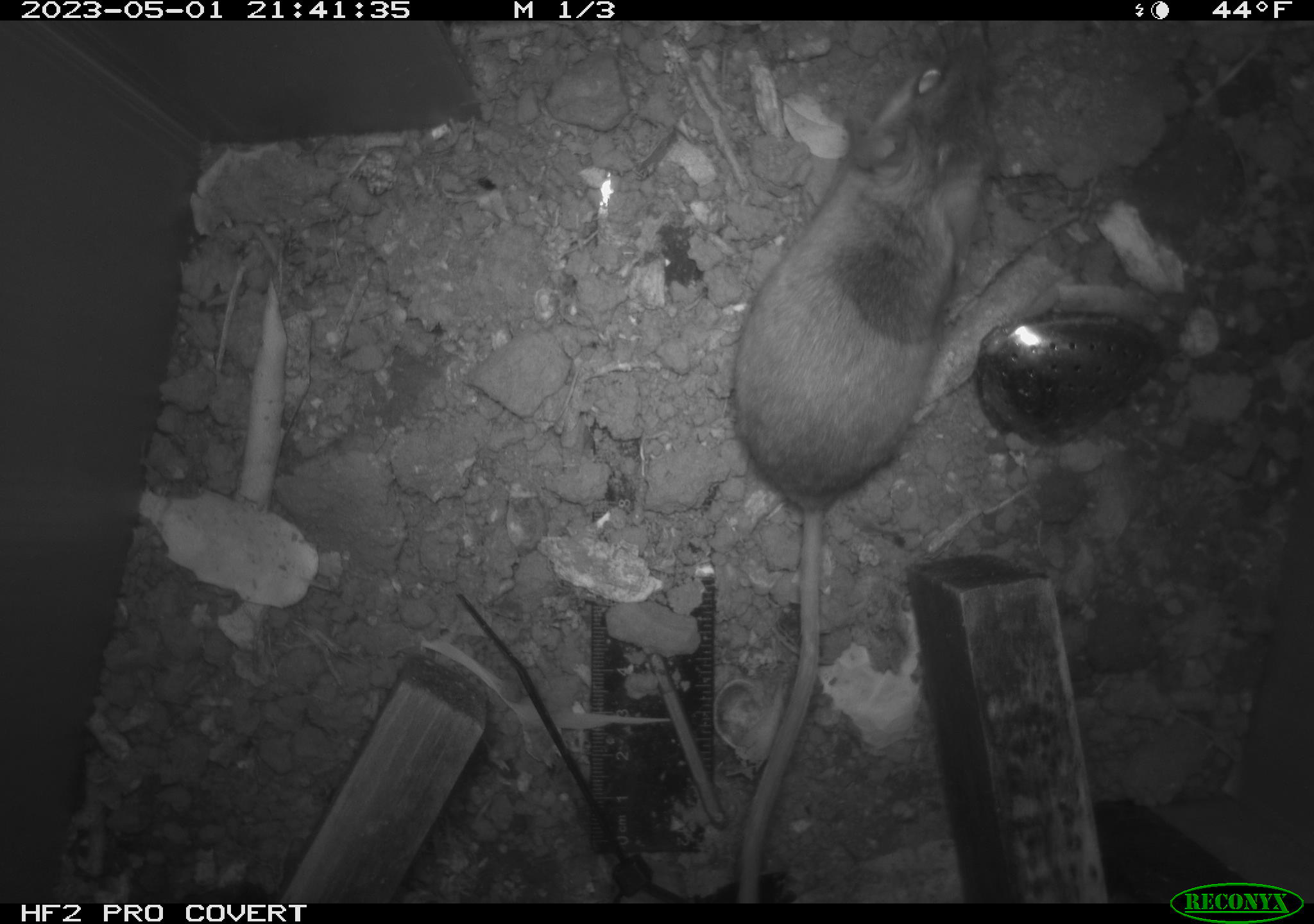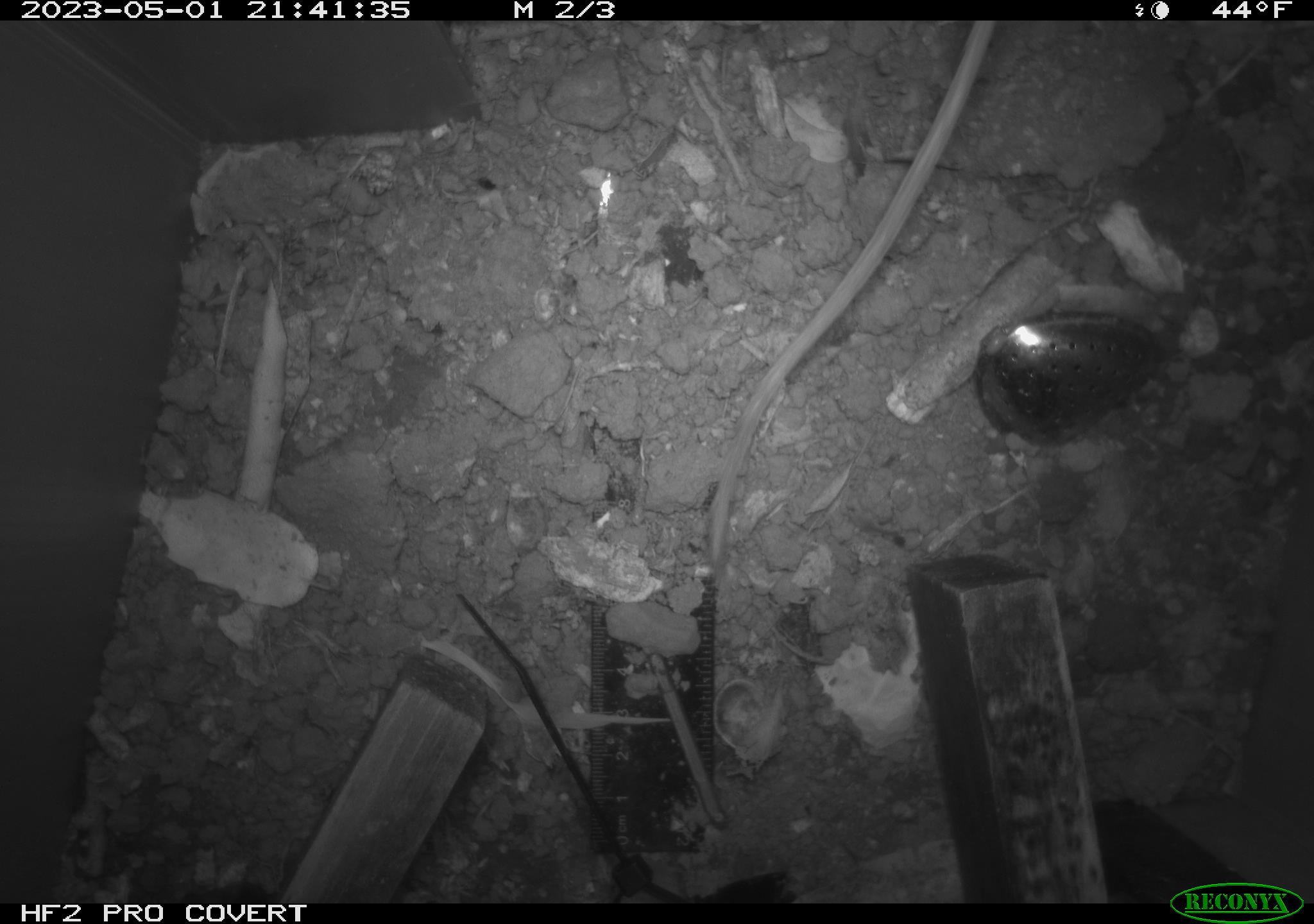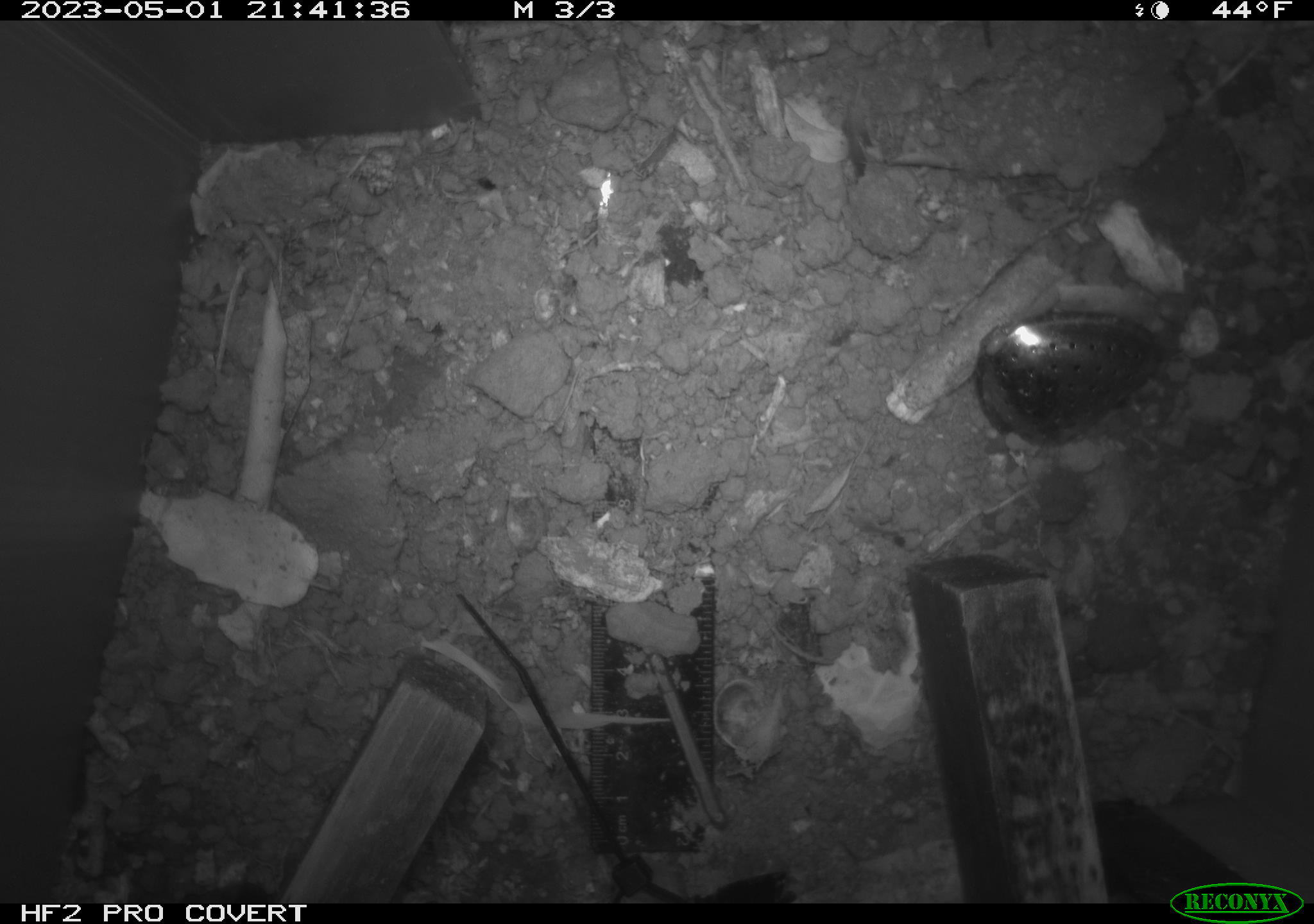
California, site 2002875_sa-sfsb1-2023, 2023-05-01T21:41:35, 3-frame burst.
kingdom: Animalia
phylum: Chordata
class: Mammalia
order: Rodentia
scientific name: Rodentia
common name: mouse species